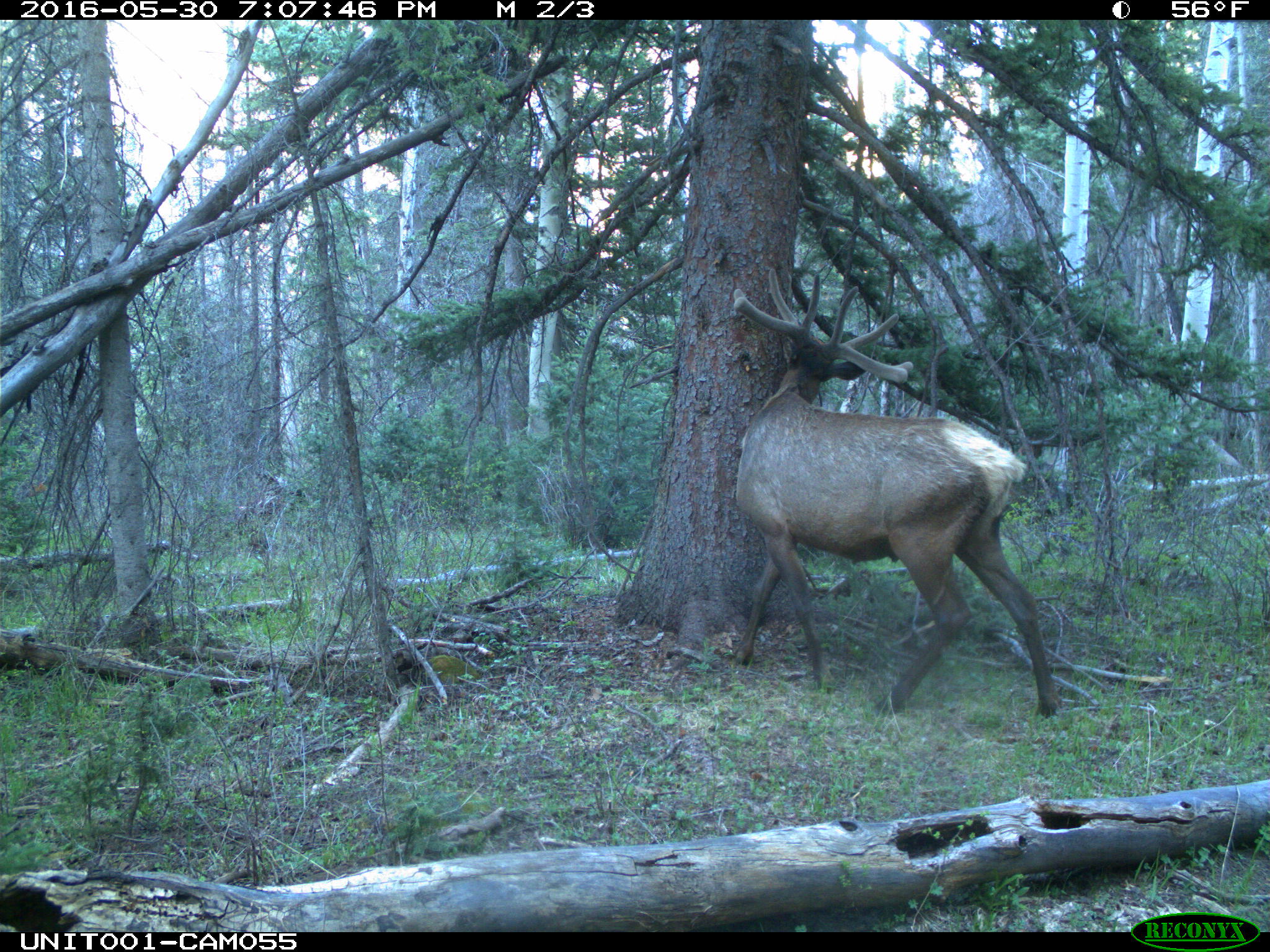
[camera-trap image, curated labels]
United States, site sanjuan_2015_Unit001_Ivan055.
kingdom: Animalia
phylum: Chordata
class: Mammalia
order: Artiodactyla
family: Cervidae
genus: Cervus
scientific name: Cervus elaphus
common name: red deer